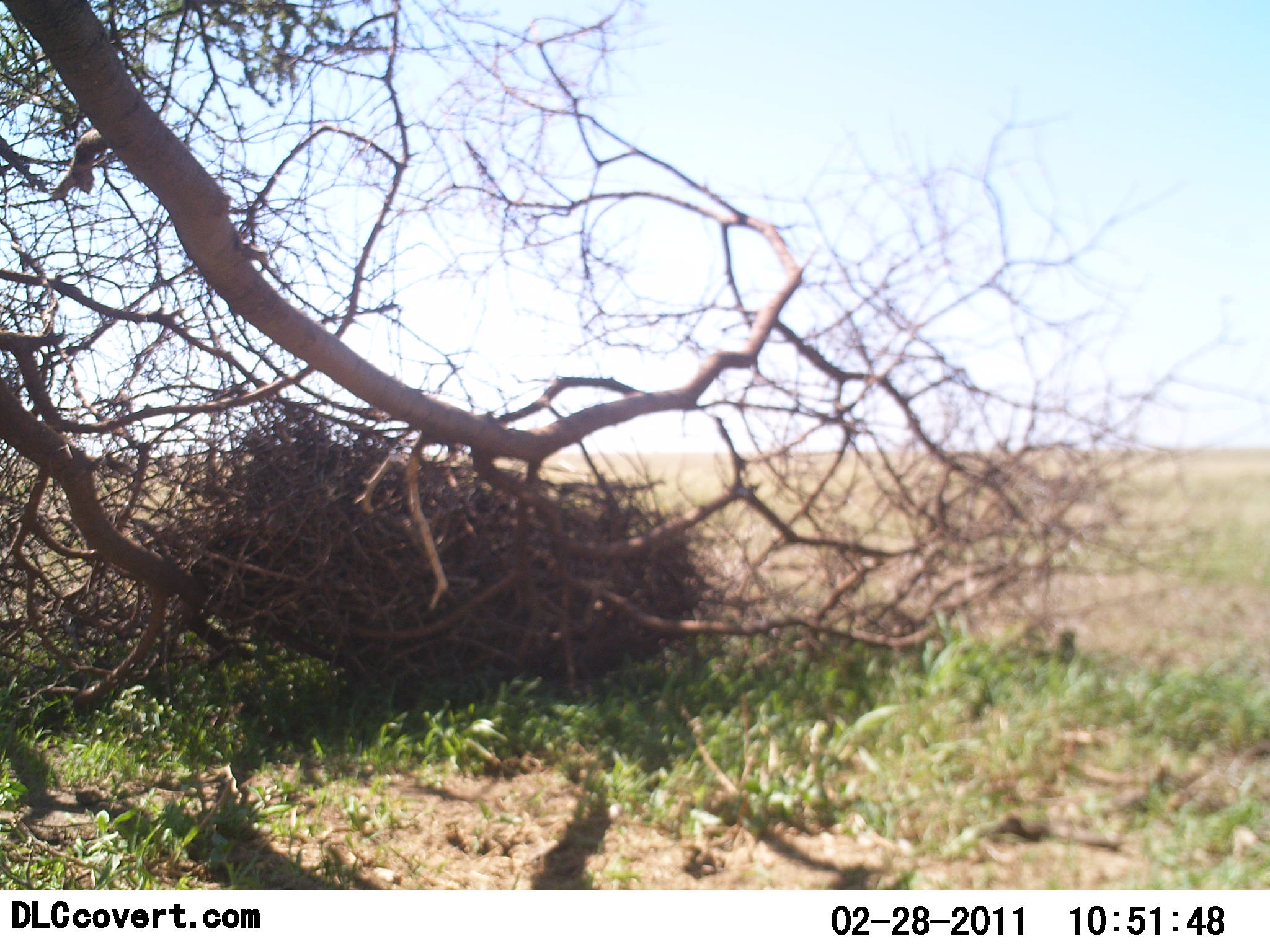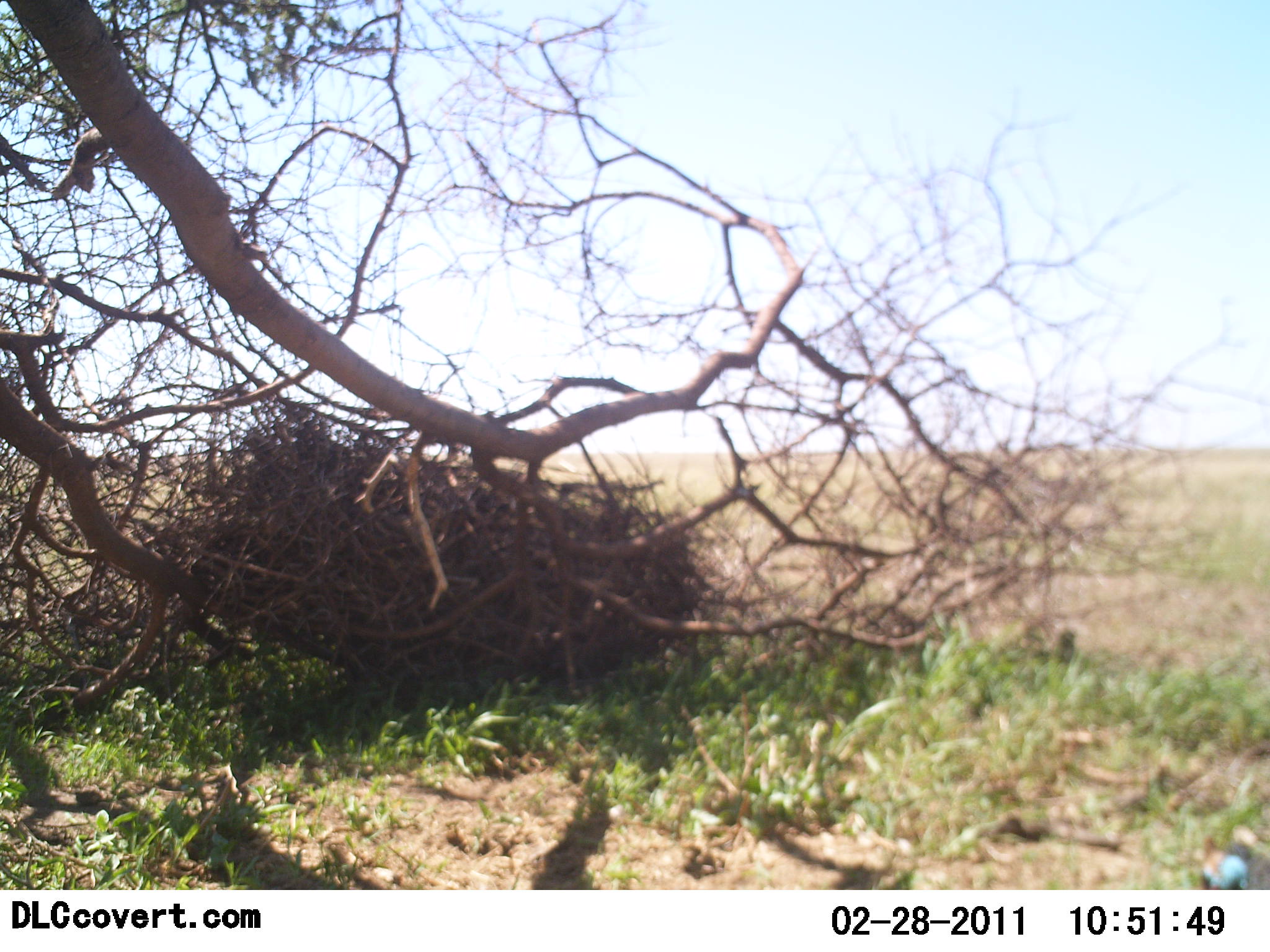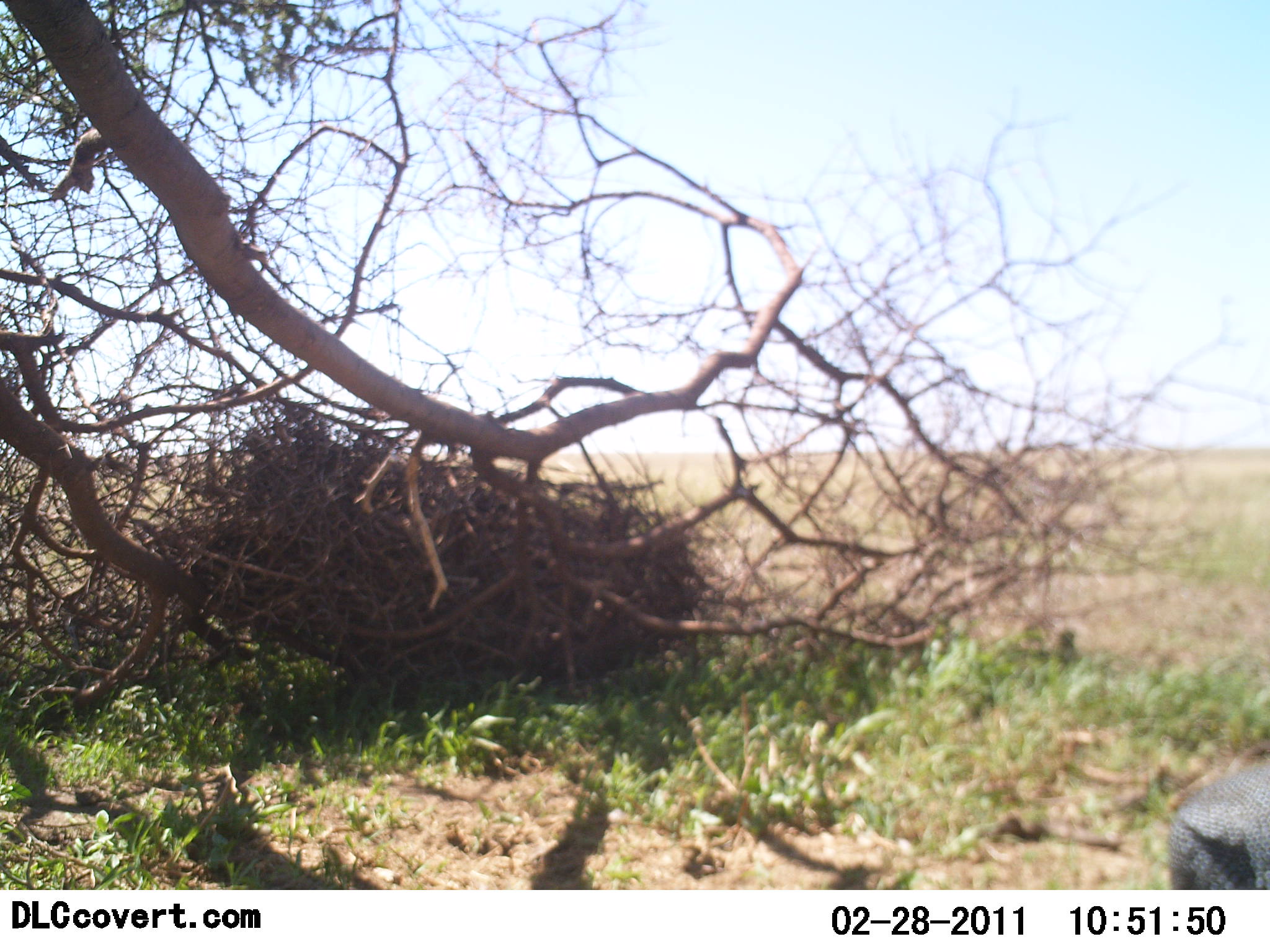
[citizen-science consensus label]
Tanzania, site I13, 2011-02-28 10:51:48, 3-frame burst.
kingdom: Animalia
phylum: Chordata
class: Aves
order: Galliformes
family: Numididae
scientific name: Numididae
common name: guinea fowl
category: guineafowl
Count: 1.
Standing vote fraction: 18%.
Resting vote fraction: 0%.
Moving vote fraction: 82%.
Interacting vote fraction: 0%.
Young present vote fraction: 0%.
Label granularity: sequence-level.